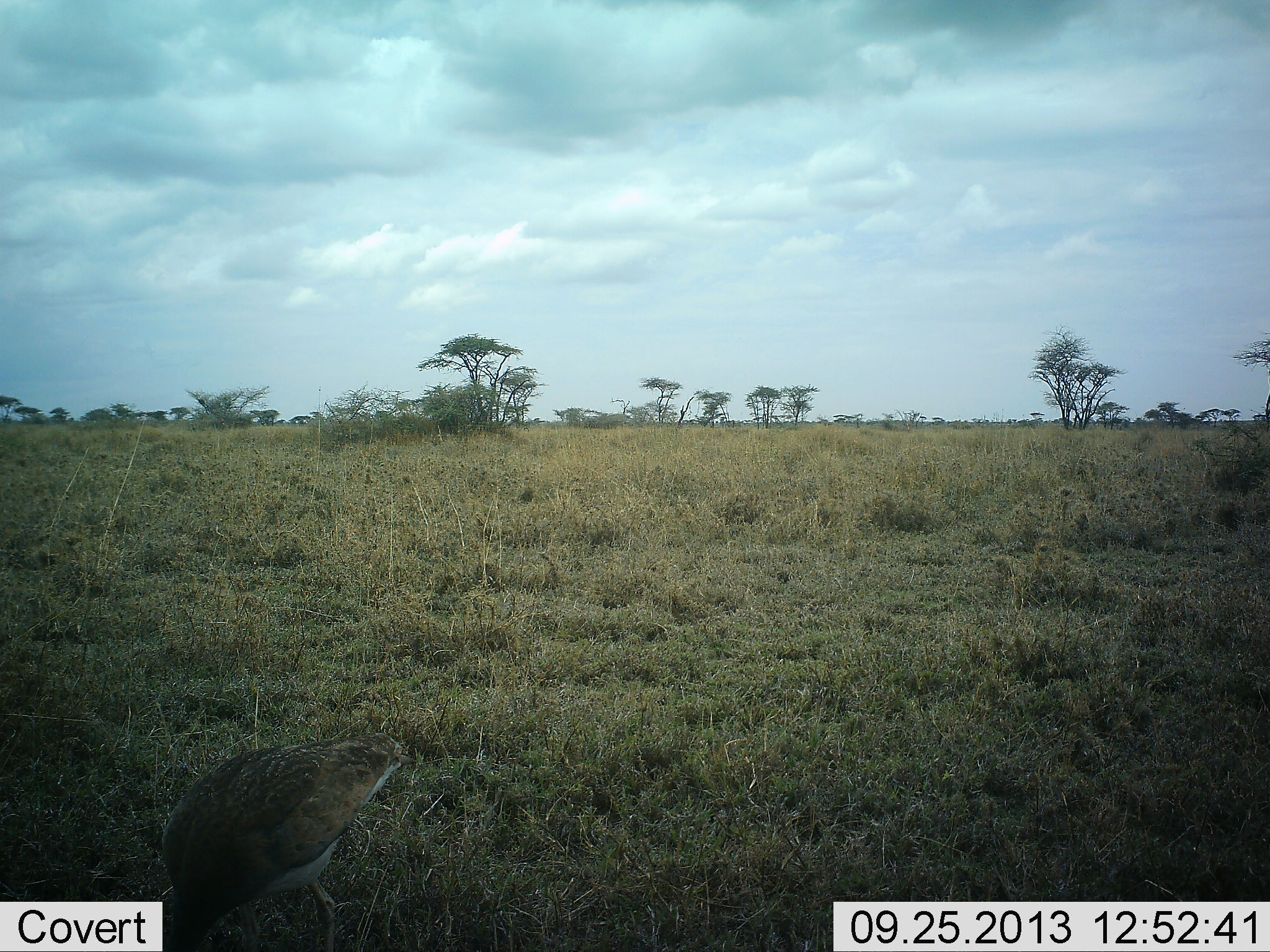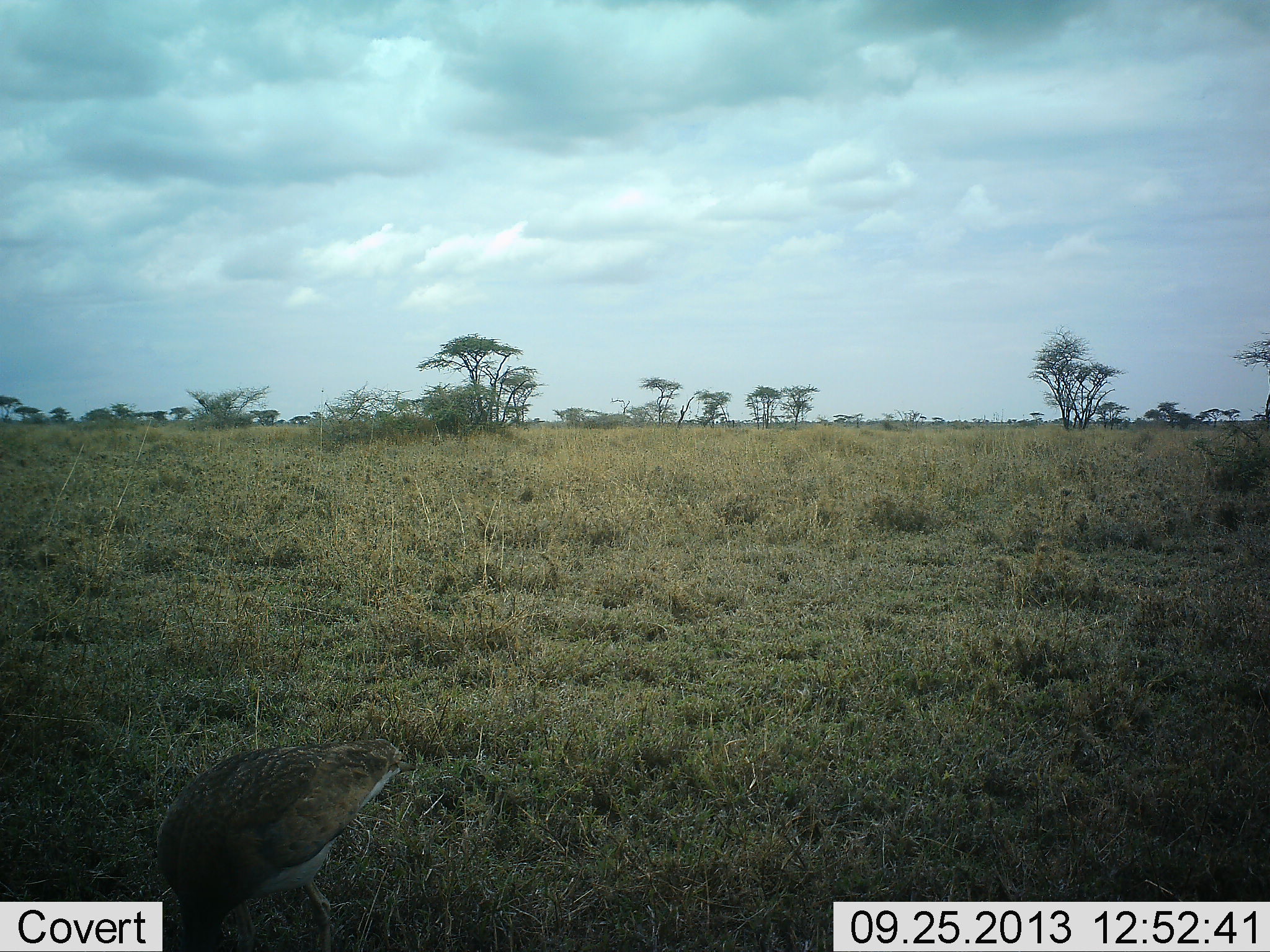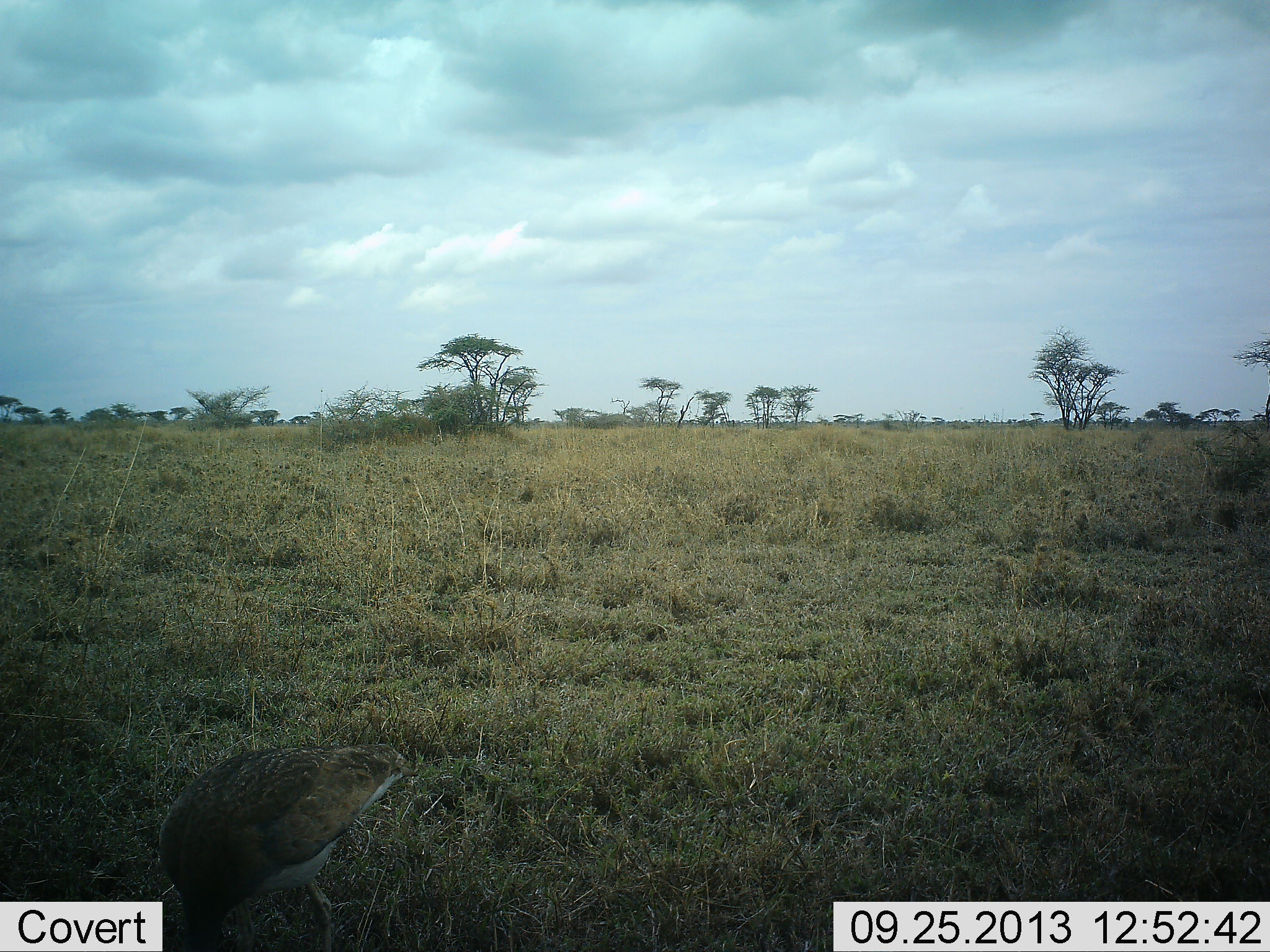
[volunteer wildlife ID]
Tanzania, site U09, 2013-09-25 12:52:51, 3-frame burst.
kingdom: Animalia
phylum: Chordata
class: Aves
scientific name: Aves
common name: bird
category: otherbird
Otherbird (bird) (Aves), count 1. Behavior (volunteer vote fractions): standing 36%, resting 7%, moving 0%, interacting 0%. Young present (vote fraction): 0%. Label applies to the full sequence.